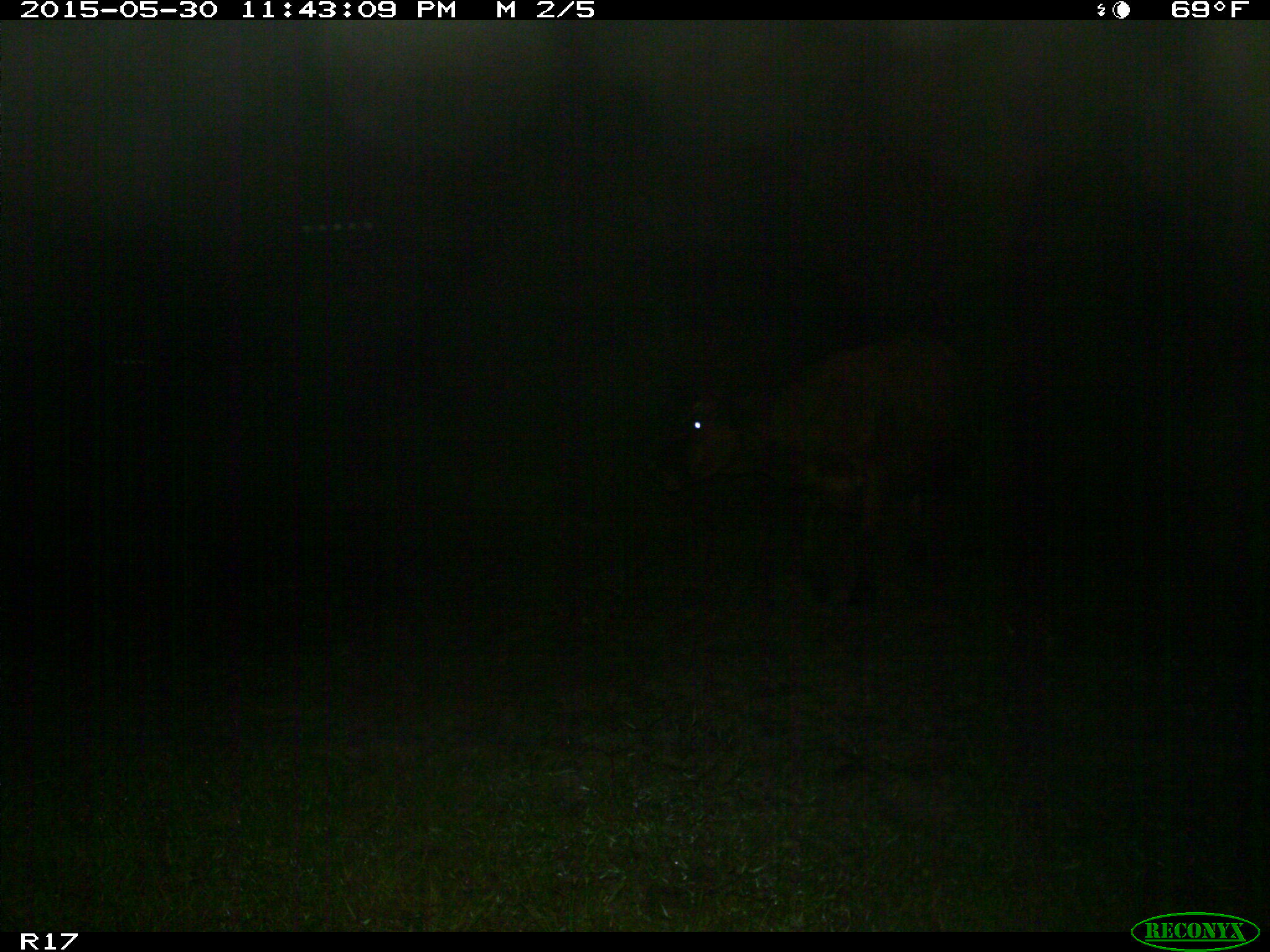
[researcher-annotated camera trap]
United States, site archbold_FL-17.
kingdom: Animalia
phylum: Chordata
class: Mammalia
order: Artiodactyla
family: Bovidae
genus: Bos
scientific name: Bos taurus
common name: domestic cow